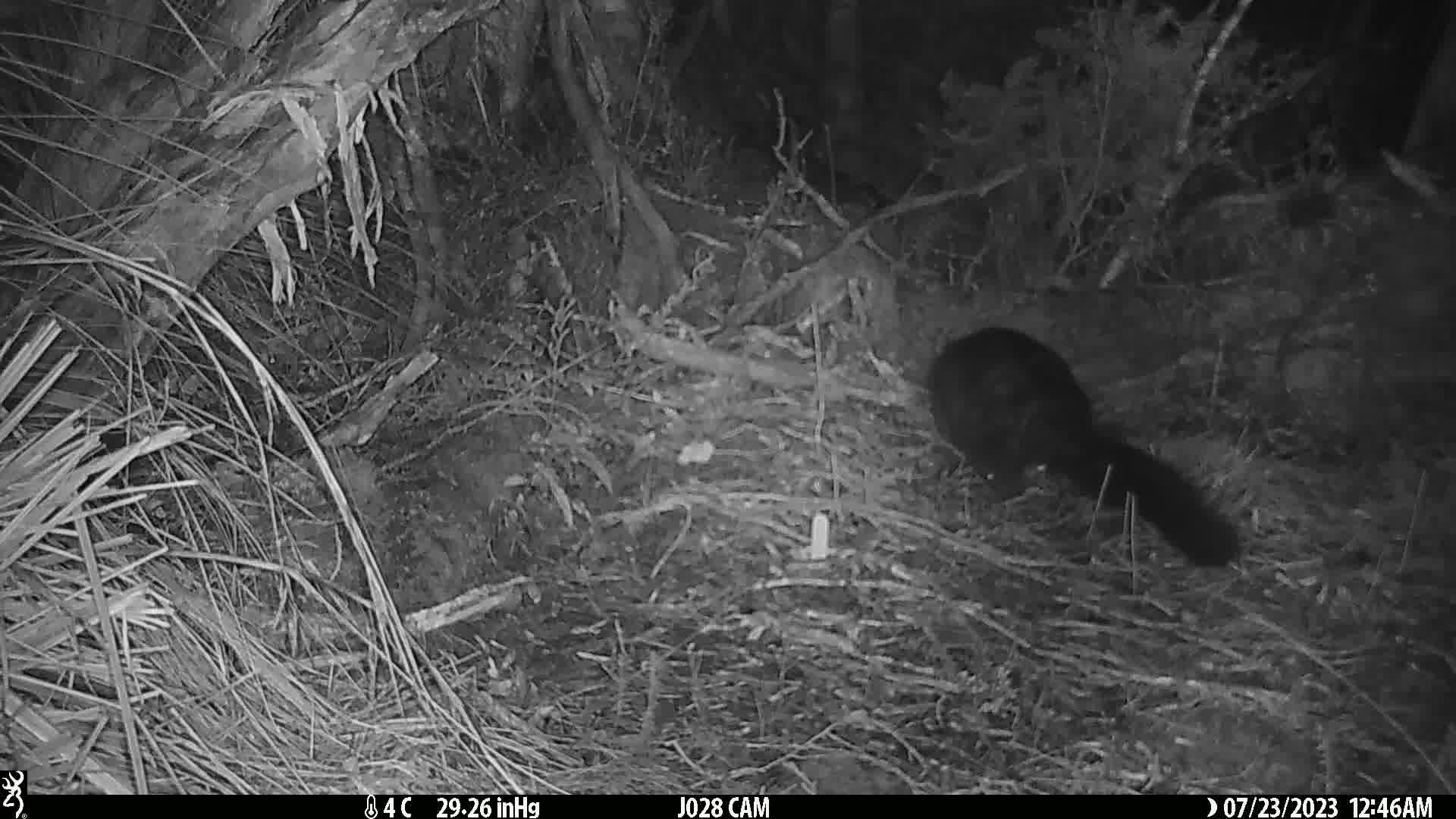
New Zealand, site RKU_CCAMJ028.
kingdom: Animalia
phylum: Chordata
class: Mammalia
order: Diprotodontia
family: Phalangeridae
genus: Trichosurus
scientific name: Trichosurus vulpecula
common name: common brushtail possum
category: possum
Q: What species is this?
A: Possum (common brushtail possum) (Trichosurus vulpecula).